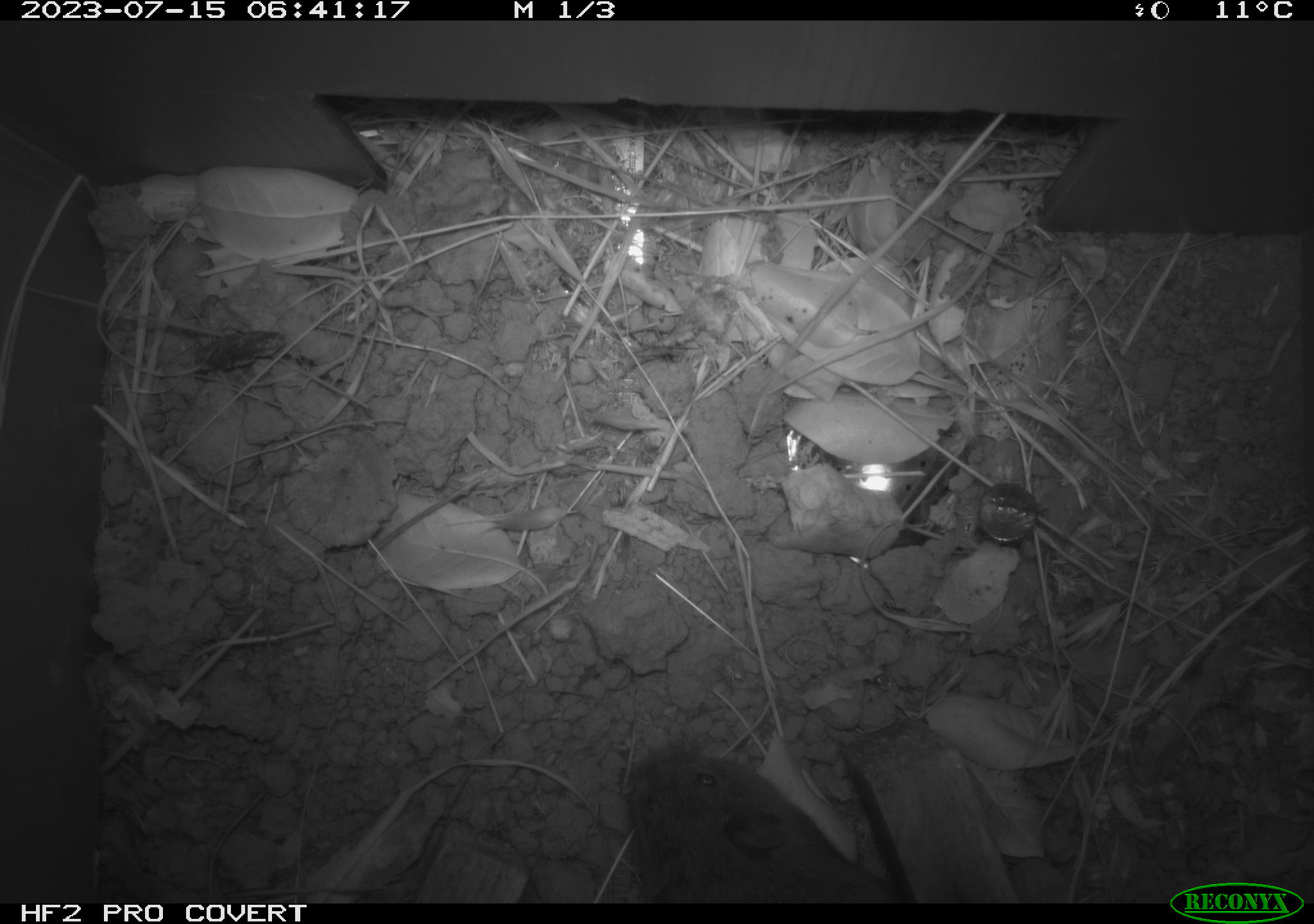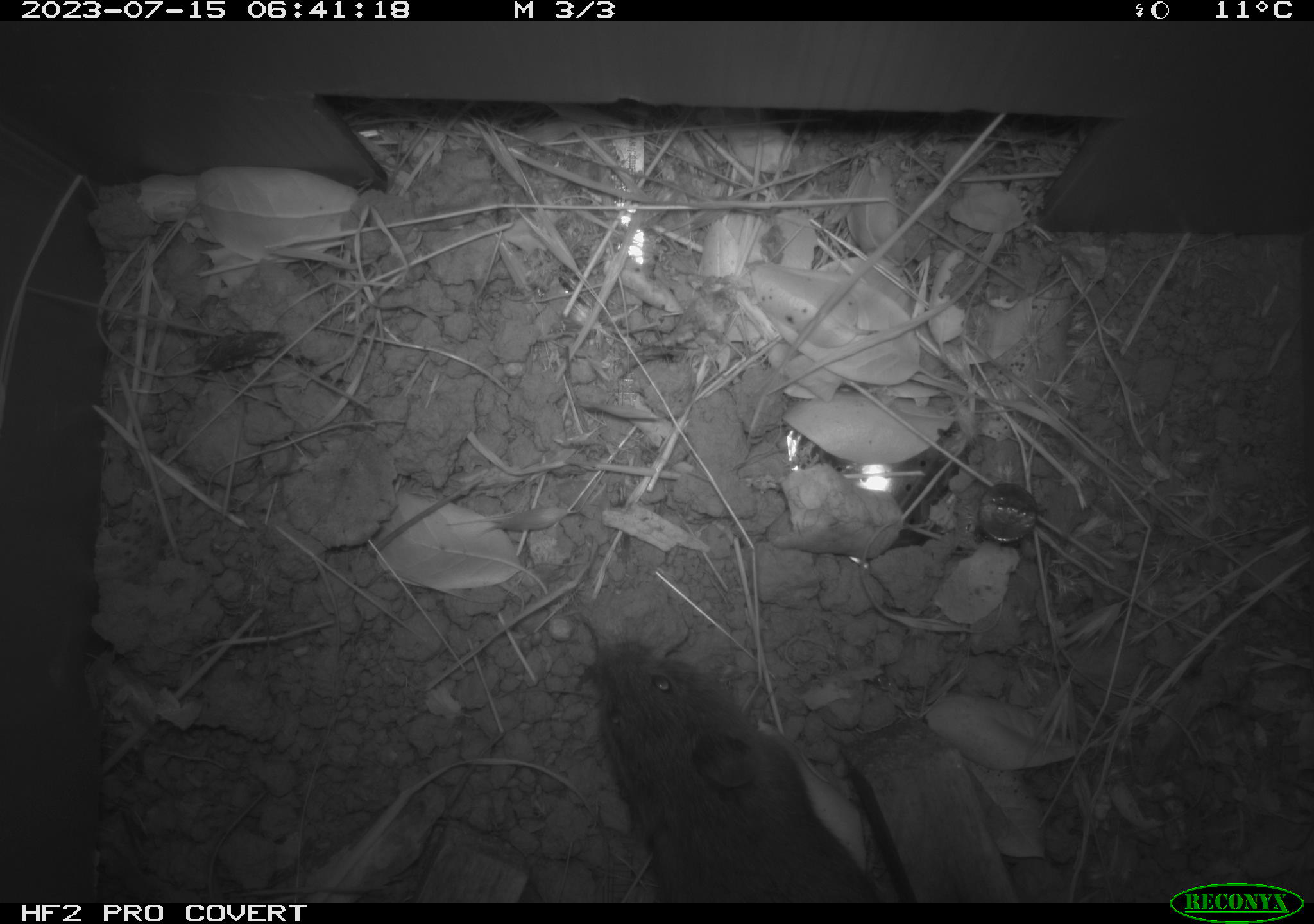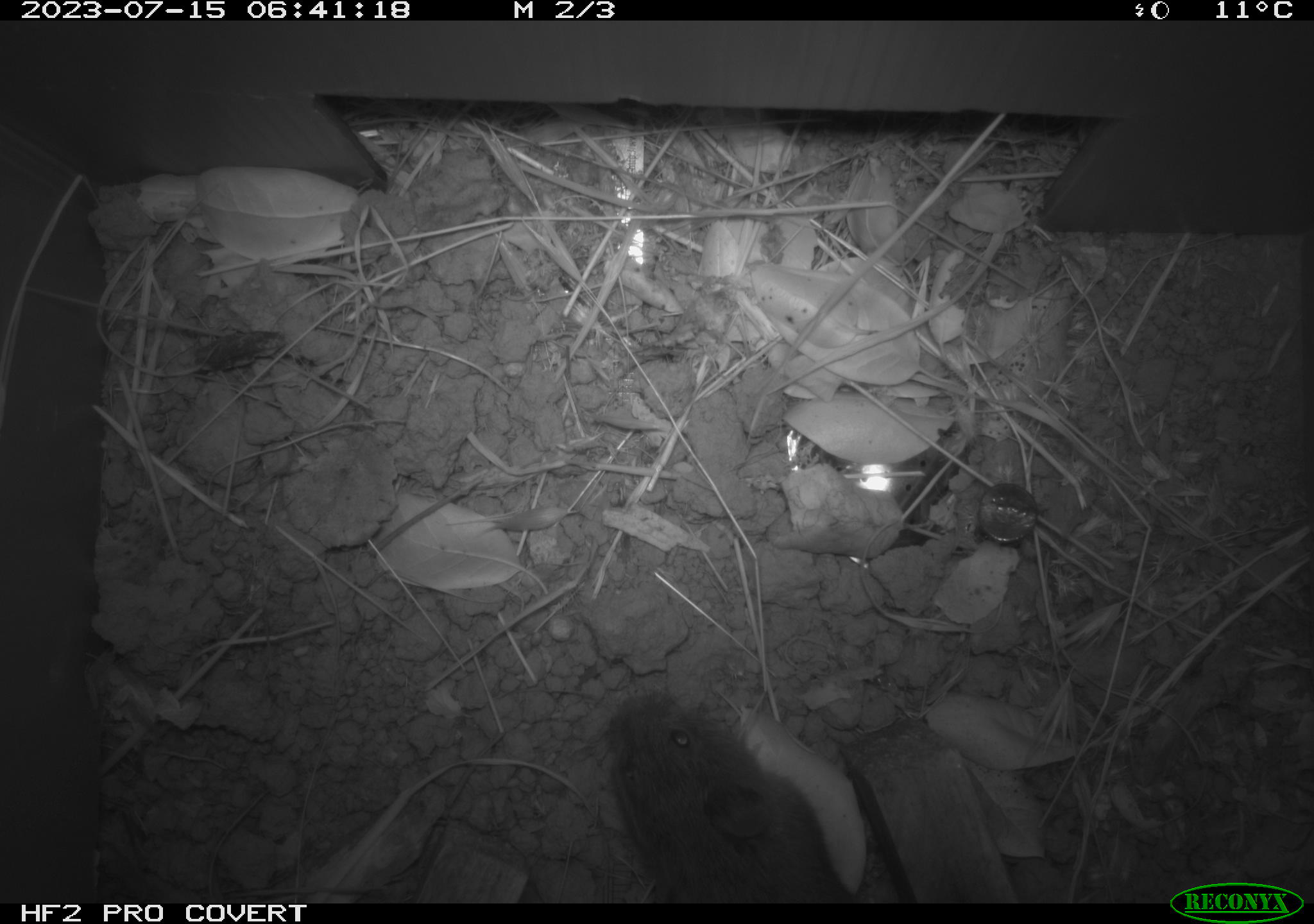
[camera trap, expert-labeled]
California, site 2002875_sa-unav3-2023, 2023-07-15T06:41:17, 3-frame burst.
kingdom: Animalia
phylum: Chordata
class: Mammalia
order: Rodentia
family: Cricetidae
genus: Microtus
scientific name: Microtus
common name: meadow vole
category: microtus species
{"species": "microtus species (meadow vole) (Microtus)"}